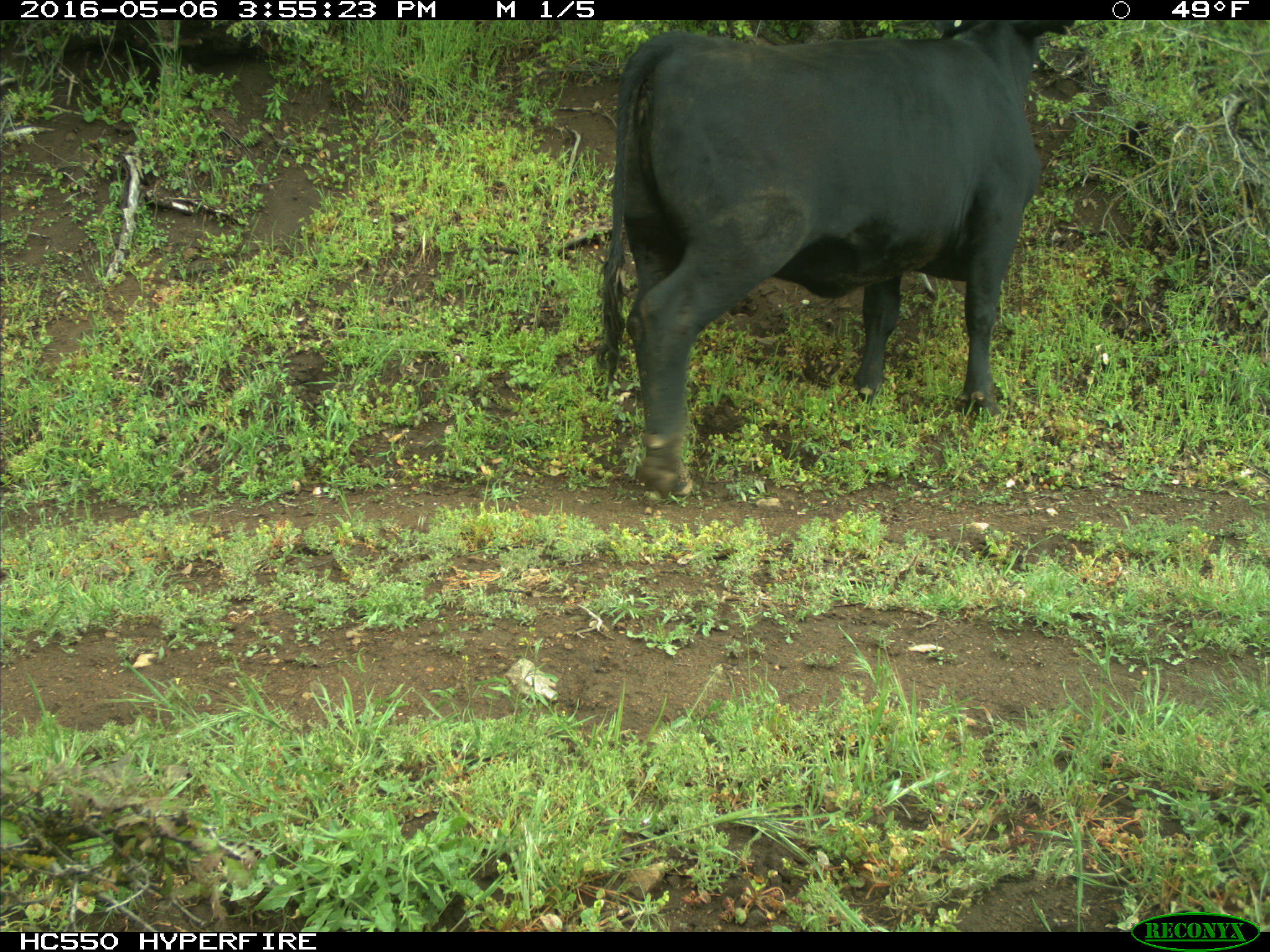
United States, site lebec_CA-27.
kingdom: Animalia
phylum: Chordata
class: Mammalia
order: Artiodactyla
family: Bovidae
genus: Bos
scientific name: Bos taurus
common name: domestic cow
Bos taurus (domestic cow).